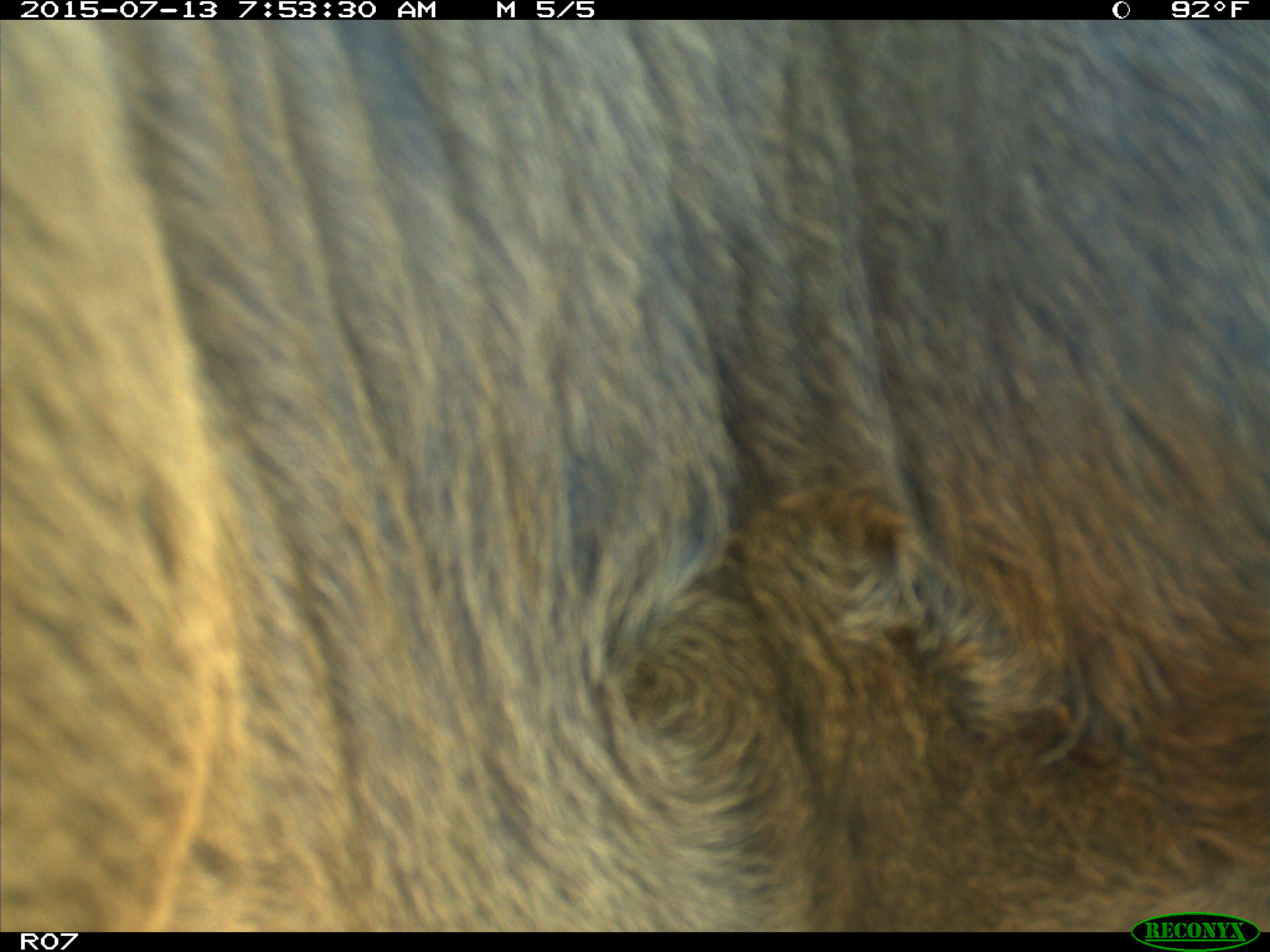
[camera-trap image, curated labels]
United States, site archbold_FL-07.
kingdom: Animalia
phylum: Chordata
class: Mammalia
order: Artiodactyla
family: Bovidae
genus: Bos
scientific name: Bos taurus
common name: domestic cow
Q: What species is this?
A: Bos taurus (domestic cow).